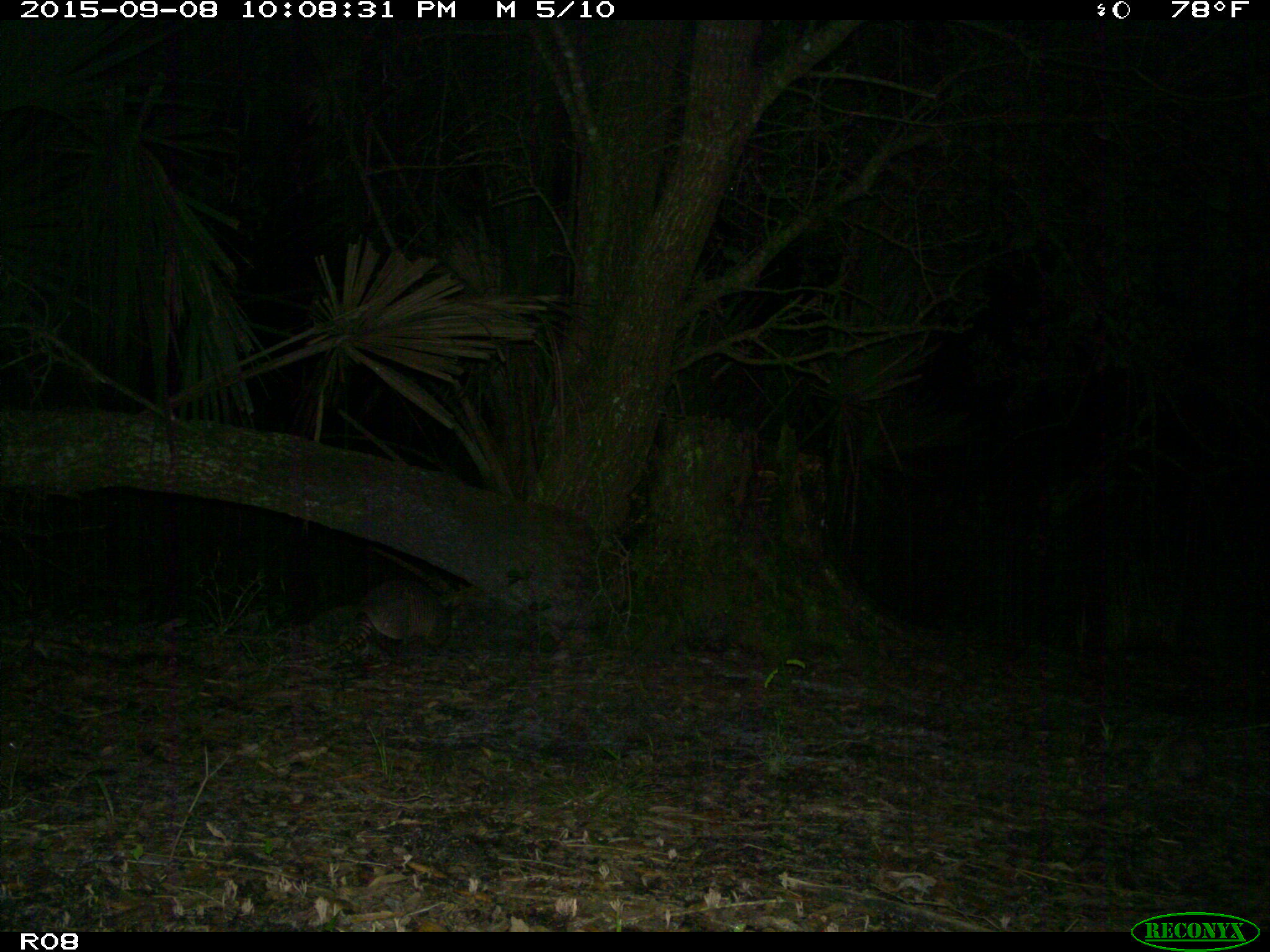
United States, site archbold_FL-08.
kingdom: Animalia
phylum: Chordata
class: Mammalia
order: Cingulata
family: Dasypodidae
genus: Dasypus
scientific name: Dasypus novemcinctus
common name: nine-banded armadillo